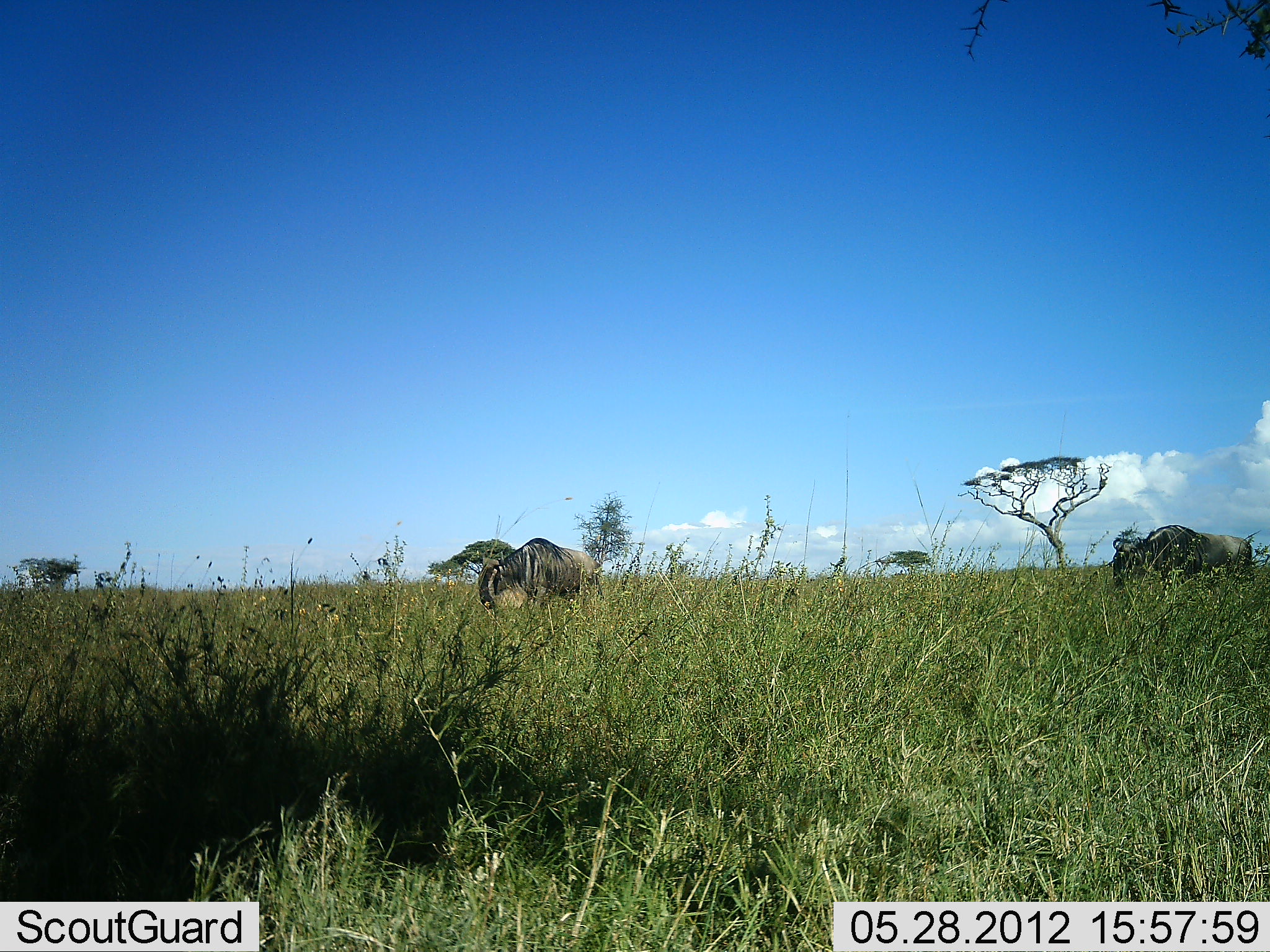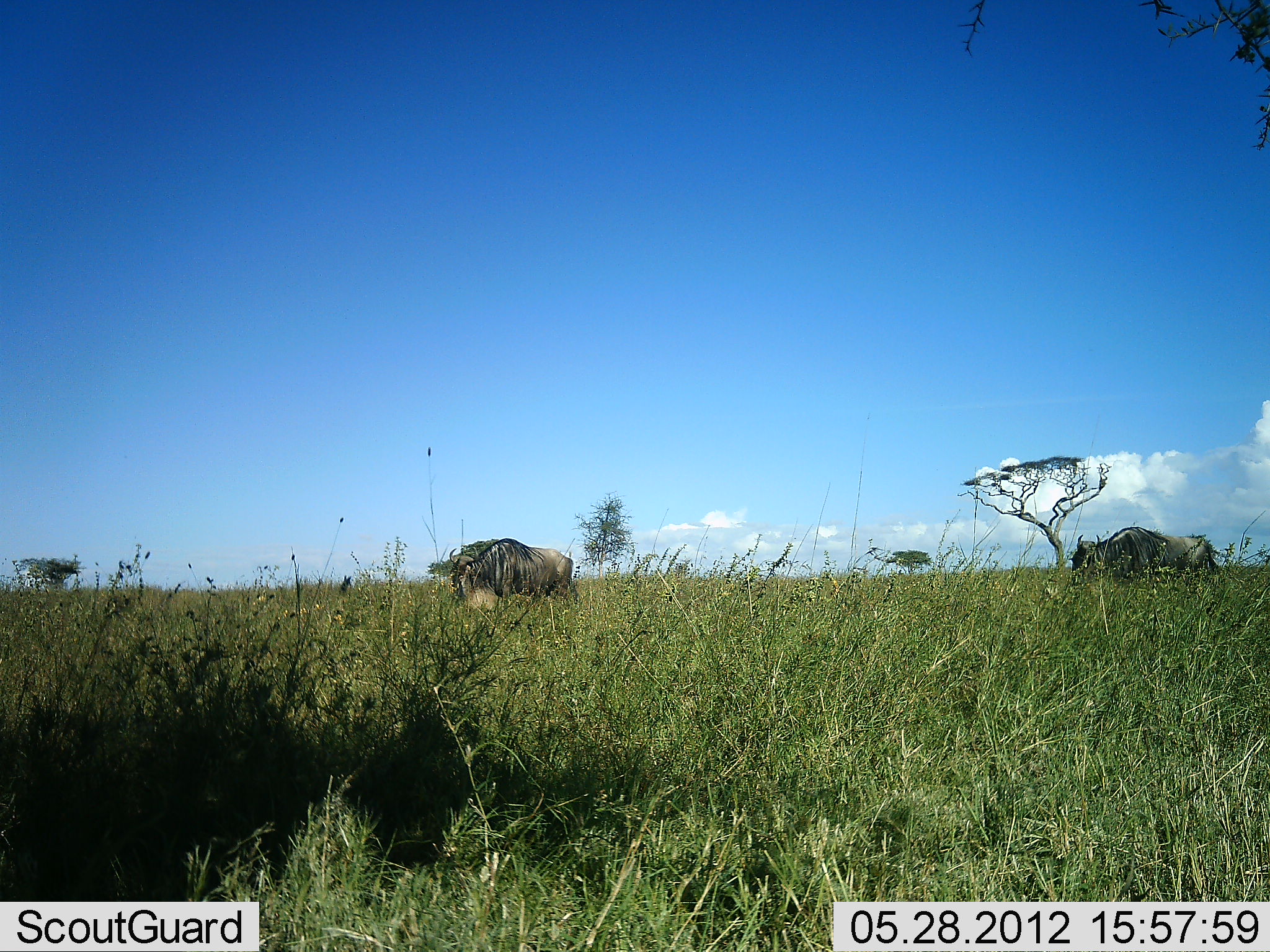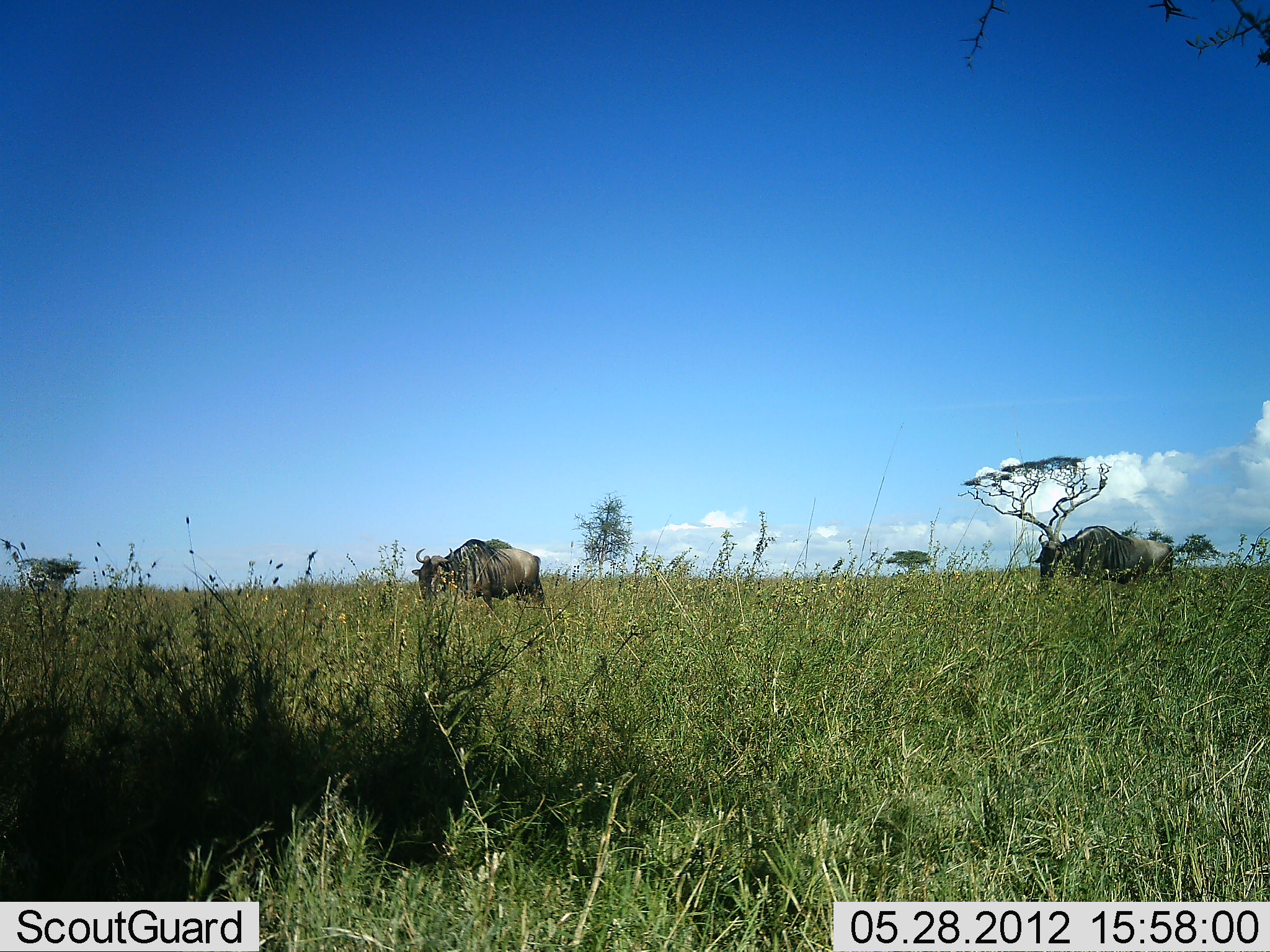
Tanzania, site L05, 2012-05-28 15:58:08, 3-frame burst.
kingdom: Animalia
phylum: Chordata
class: Mammalia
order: Artiodactyla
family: Bovidae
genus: Connochaetes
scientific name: Connochaetes taurinus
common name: blue wildebeest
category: wildebeest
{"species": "wildebeest (blue wildebeest) (Connochaetes taurinus)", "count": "2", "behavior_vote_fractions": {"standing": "10%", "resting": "0%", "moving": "90%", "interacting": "0%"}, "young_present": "0%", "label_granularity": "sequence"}